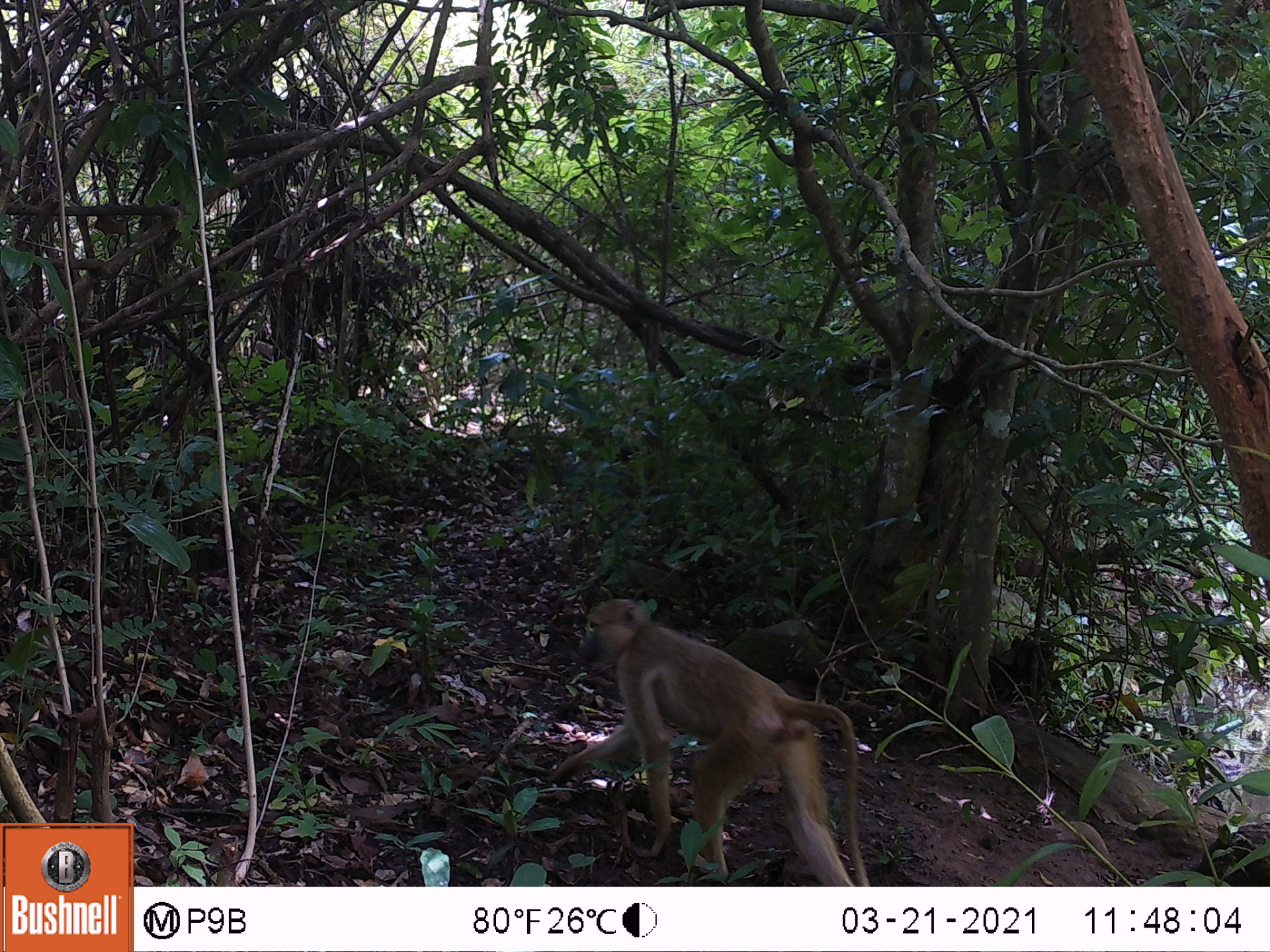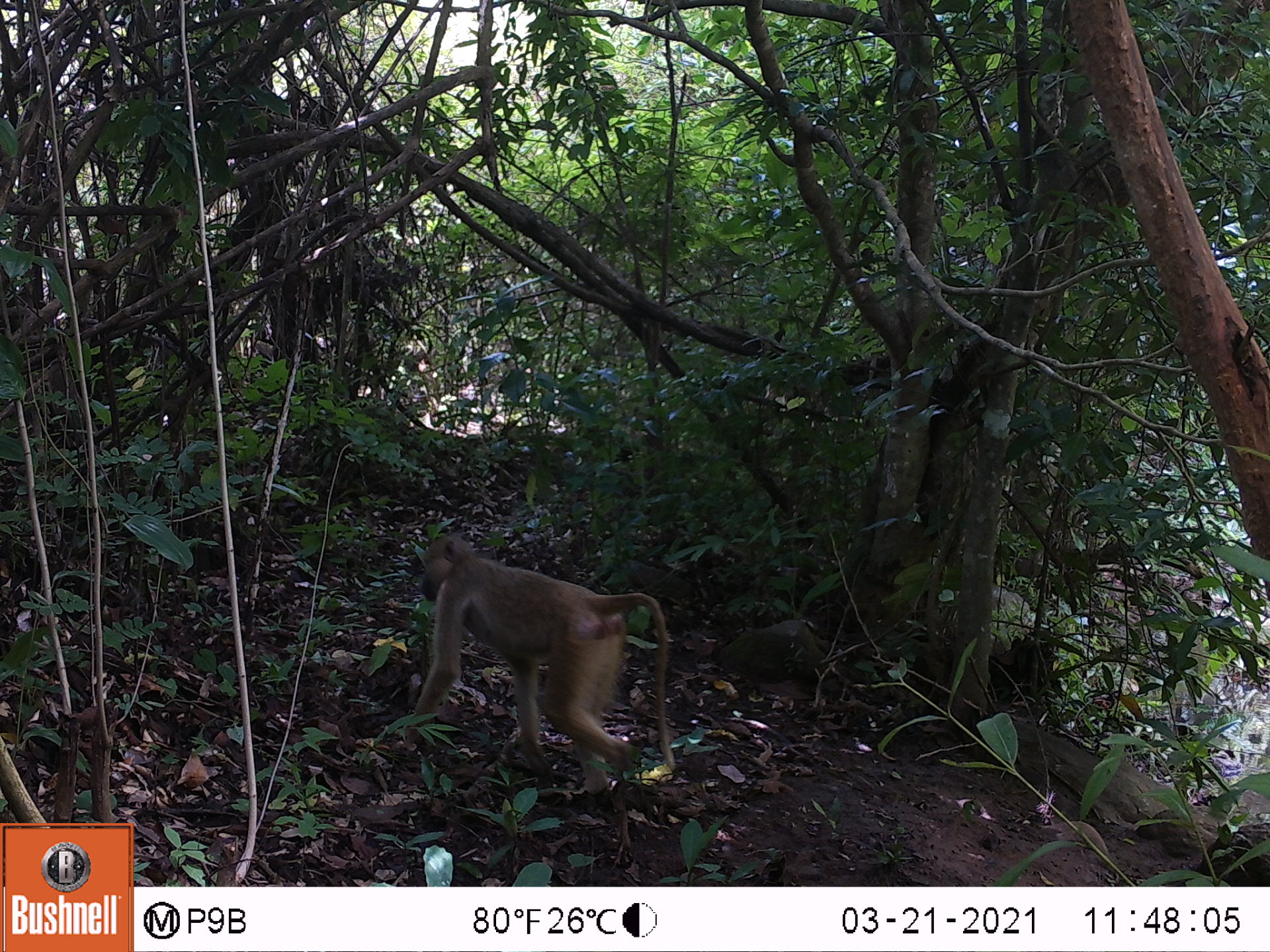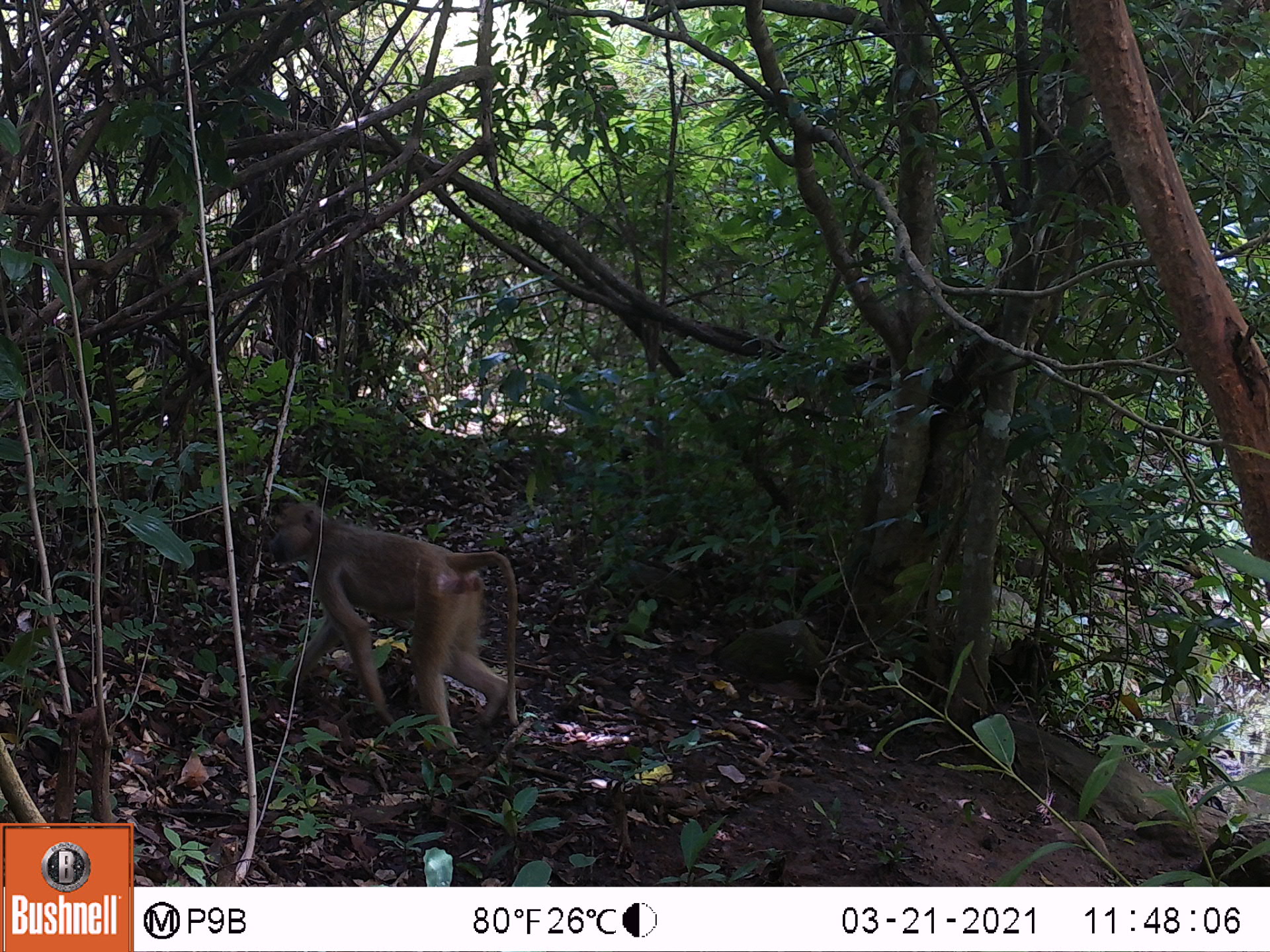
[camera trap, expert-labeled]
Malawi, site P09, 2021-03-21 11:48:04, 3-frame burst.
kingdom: Animalia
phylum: Chordata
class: Mammalia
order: Primates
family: Cercopithecidae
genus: Papio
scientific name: Papio cynocephalus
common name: yellow baboon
Yellow baboon (Papio cynocephalus), count 1.